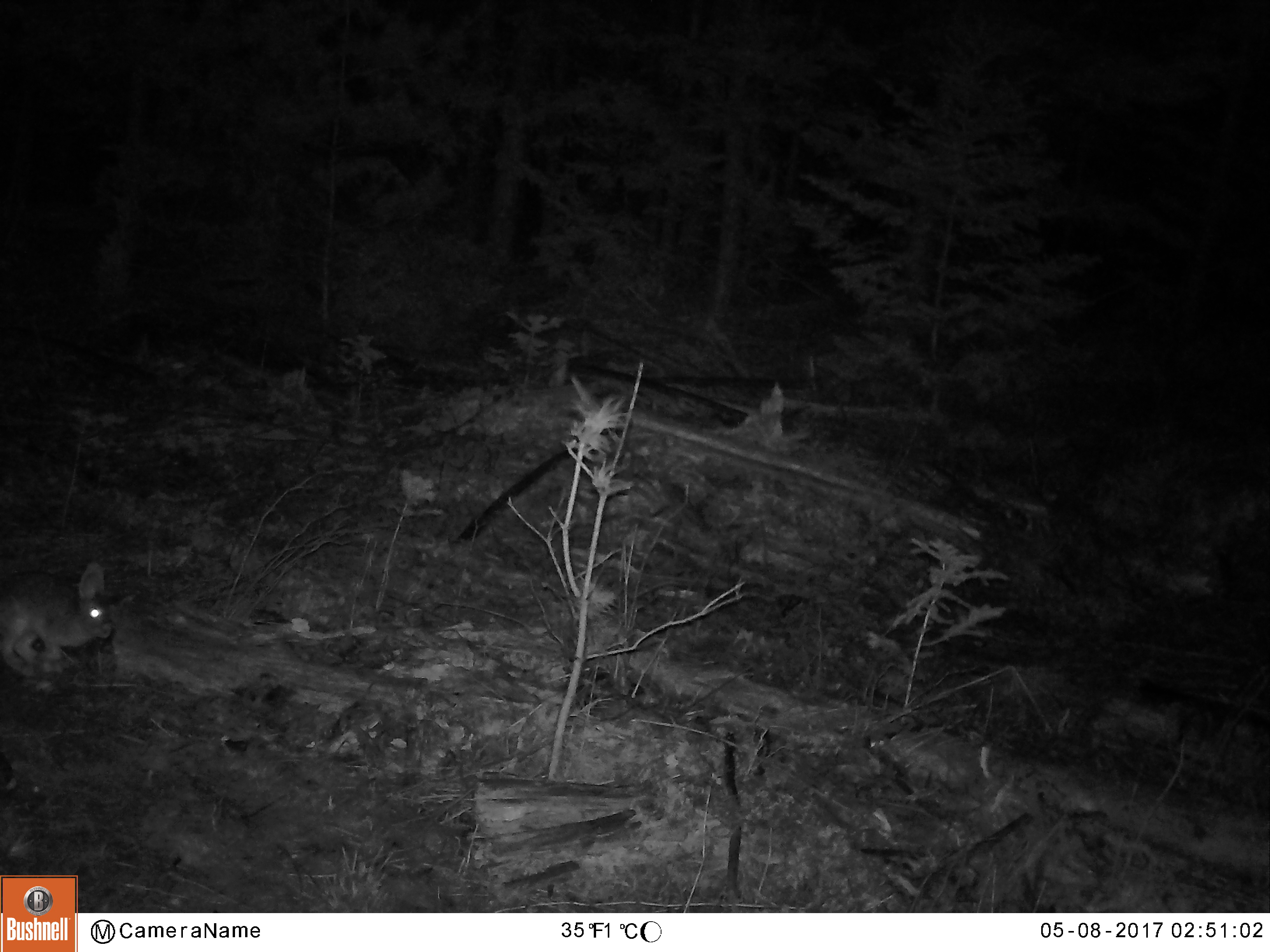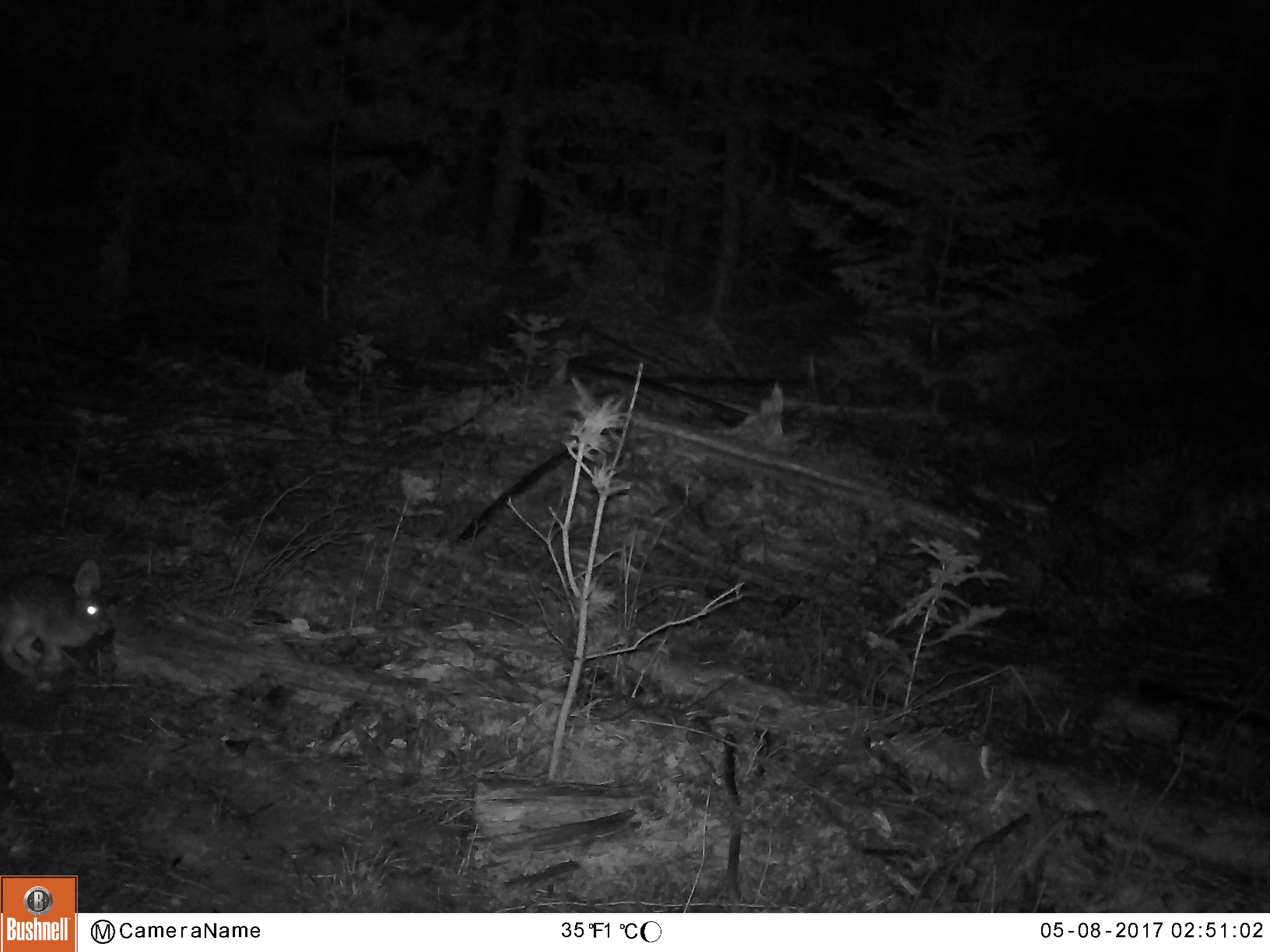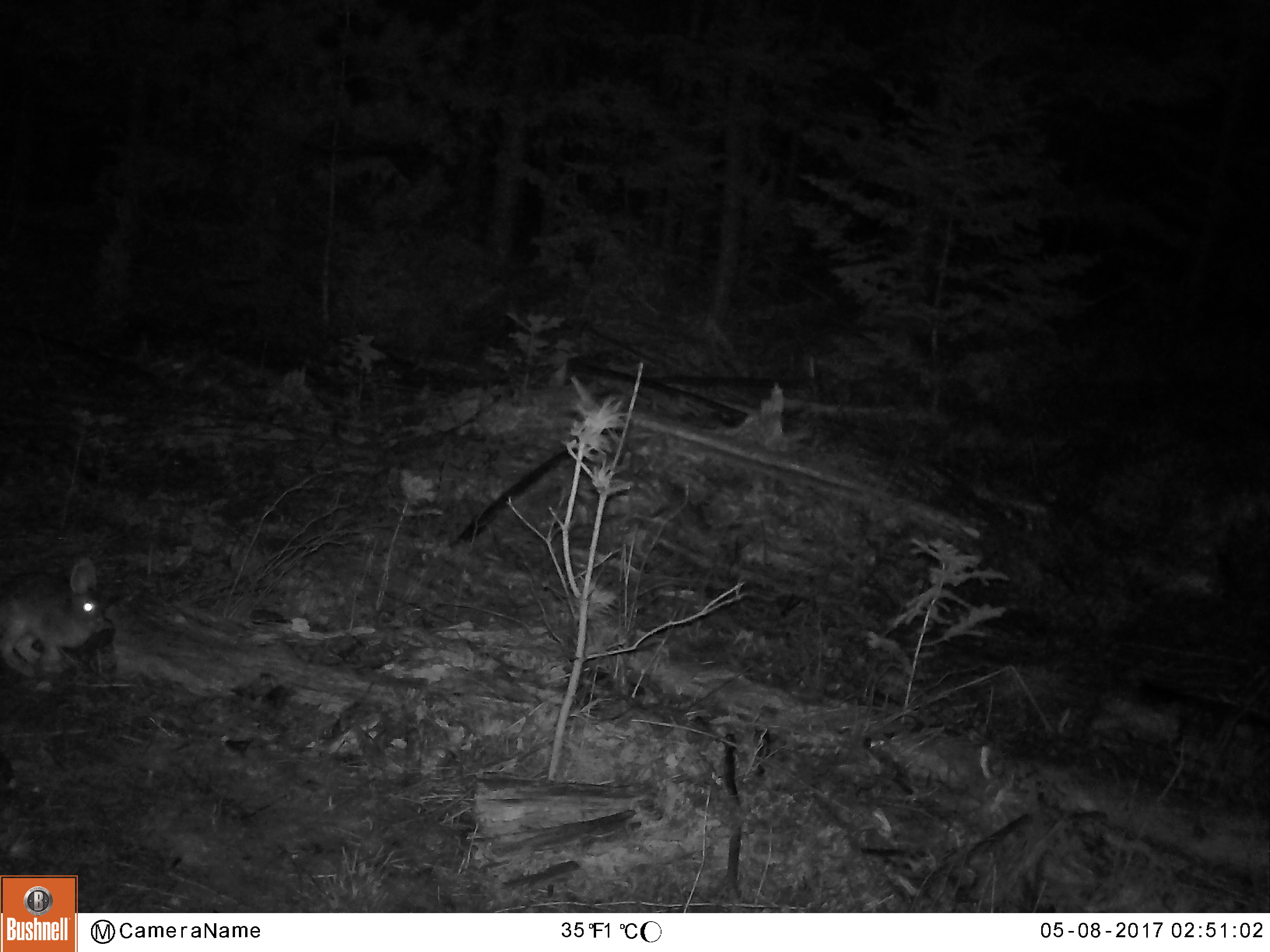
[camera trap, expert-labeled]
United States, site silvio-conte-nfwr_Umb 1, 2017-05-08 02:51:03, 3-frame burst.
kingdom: Animalia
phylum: Chordata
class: Mammalia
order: Lagomorpha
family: Leporidae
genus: Lepus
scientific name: Lepus americanus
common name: snowshoe hare